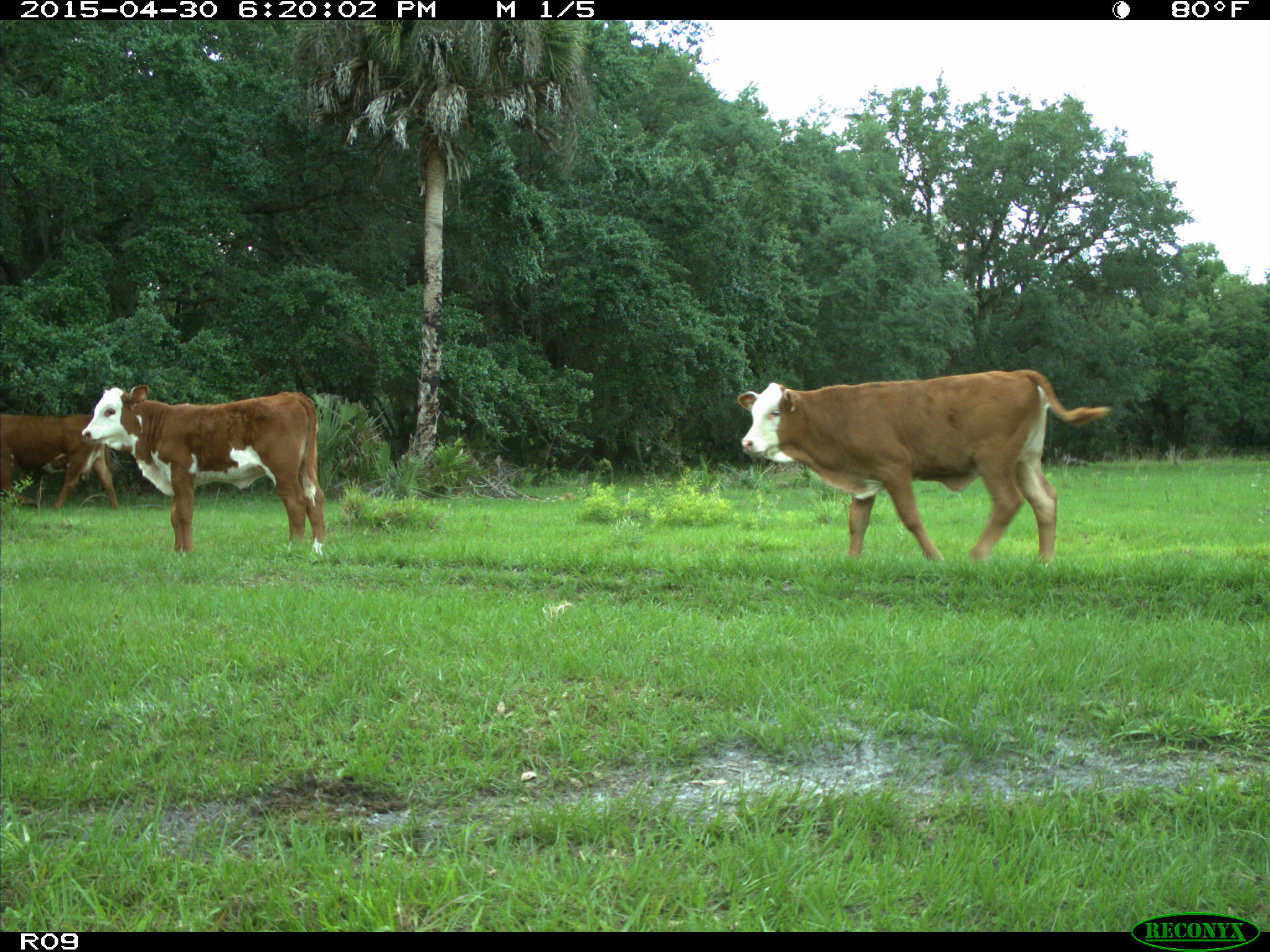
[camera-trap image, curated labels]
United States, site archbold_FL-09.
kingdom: Animalia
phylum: Chordata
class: Mammalia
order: Artiodactyla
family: Bovidae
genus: Bos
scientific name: Bos taurus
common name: domestic cow